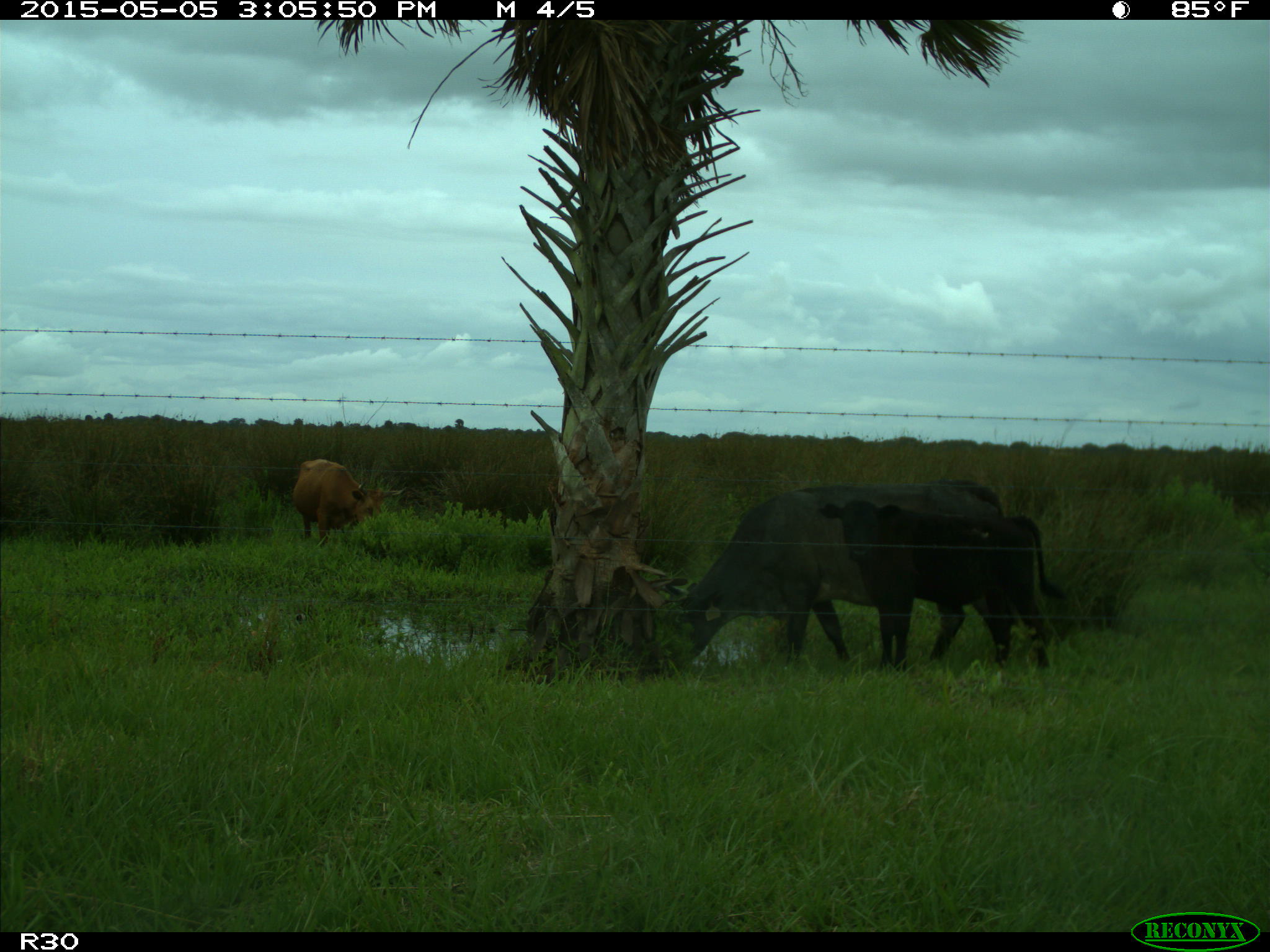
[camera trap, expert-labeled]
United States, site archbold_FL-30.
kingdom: Animalia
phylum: Chordata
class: Mammalia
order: Artiodactyla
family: Bovidae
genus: Bos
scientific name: Bos taurus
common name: domestic cow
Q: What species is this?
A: Bos taurus (domestic cow).